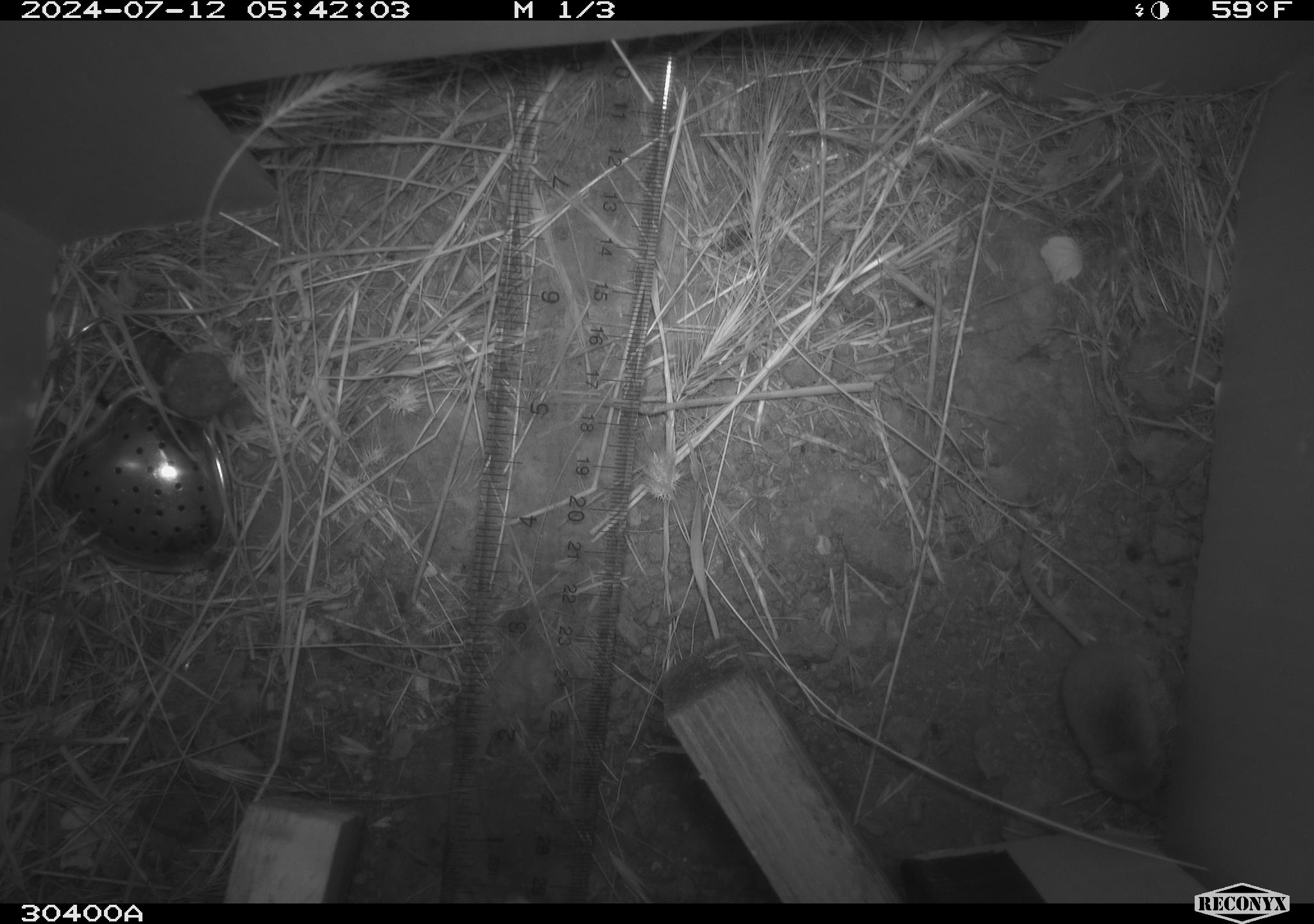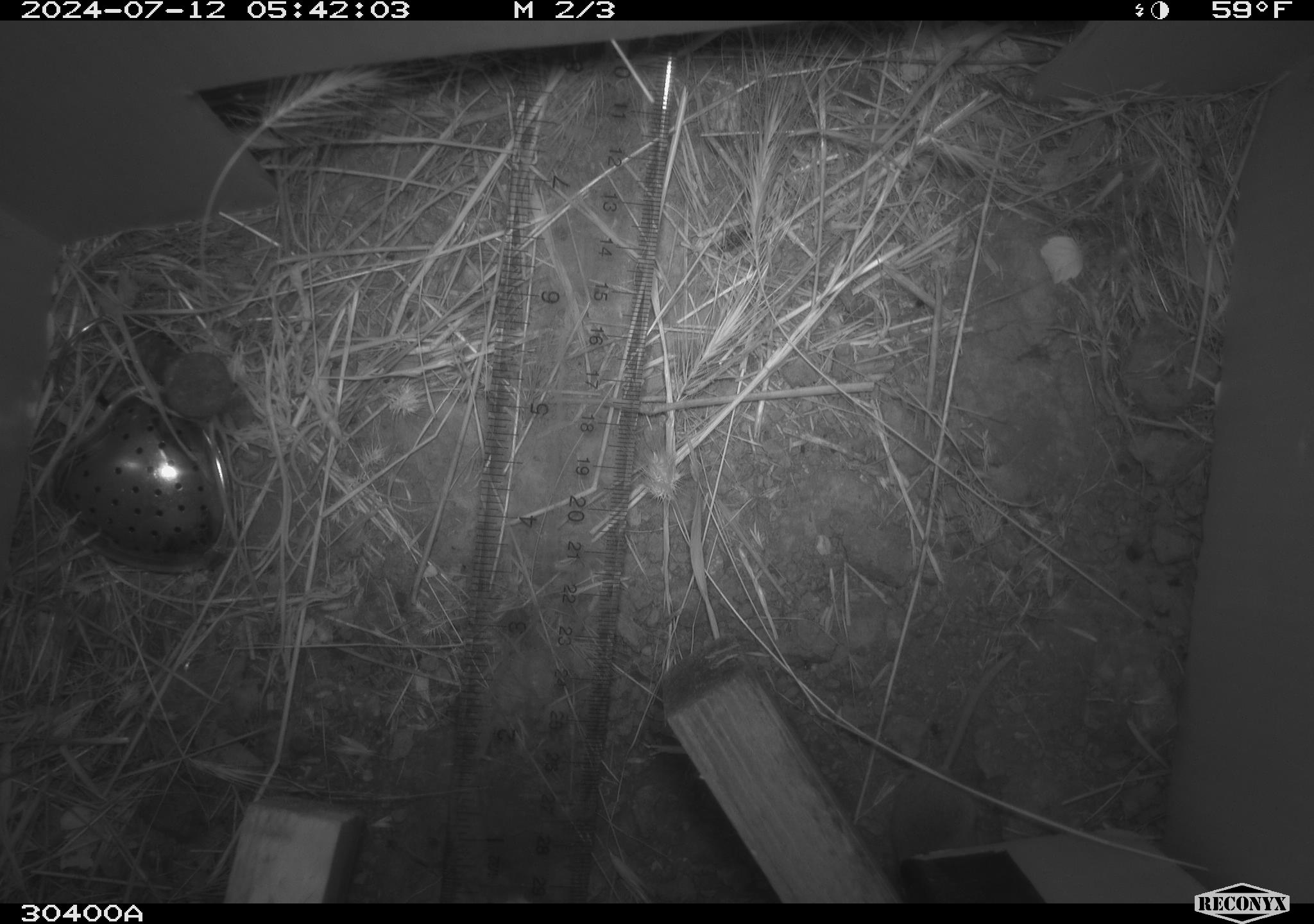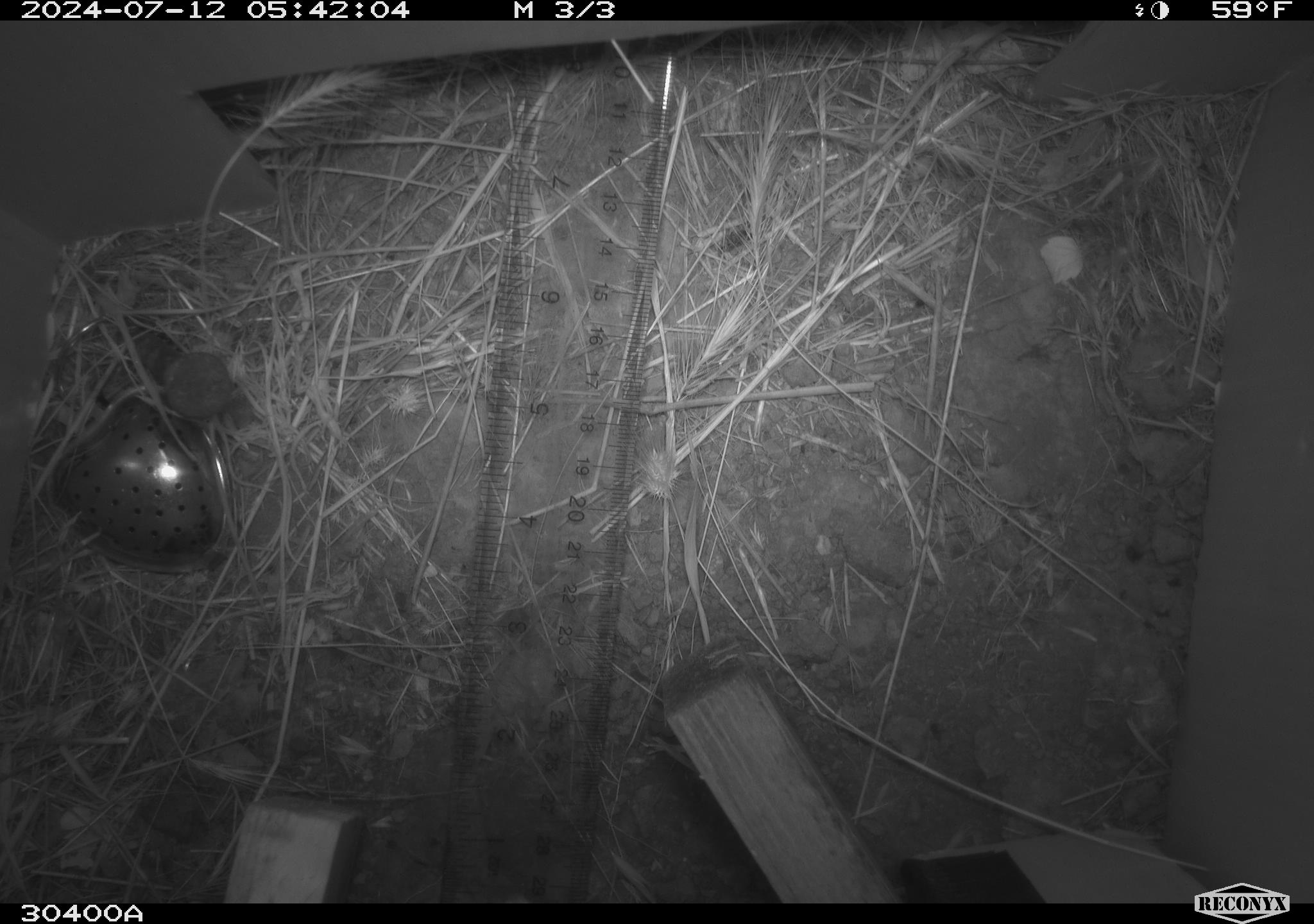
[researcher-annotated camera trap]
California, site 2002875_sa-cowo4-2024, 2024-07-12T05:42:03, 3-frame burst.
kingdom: Animalia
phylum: Chordata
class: Mammalia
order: Eulipotyphla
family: Soricidae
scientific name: Soricidae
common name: shrews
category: soricidae family